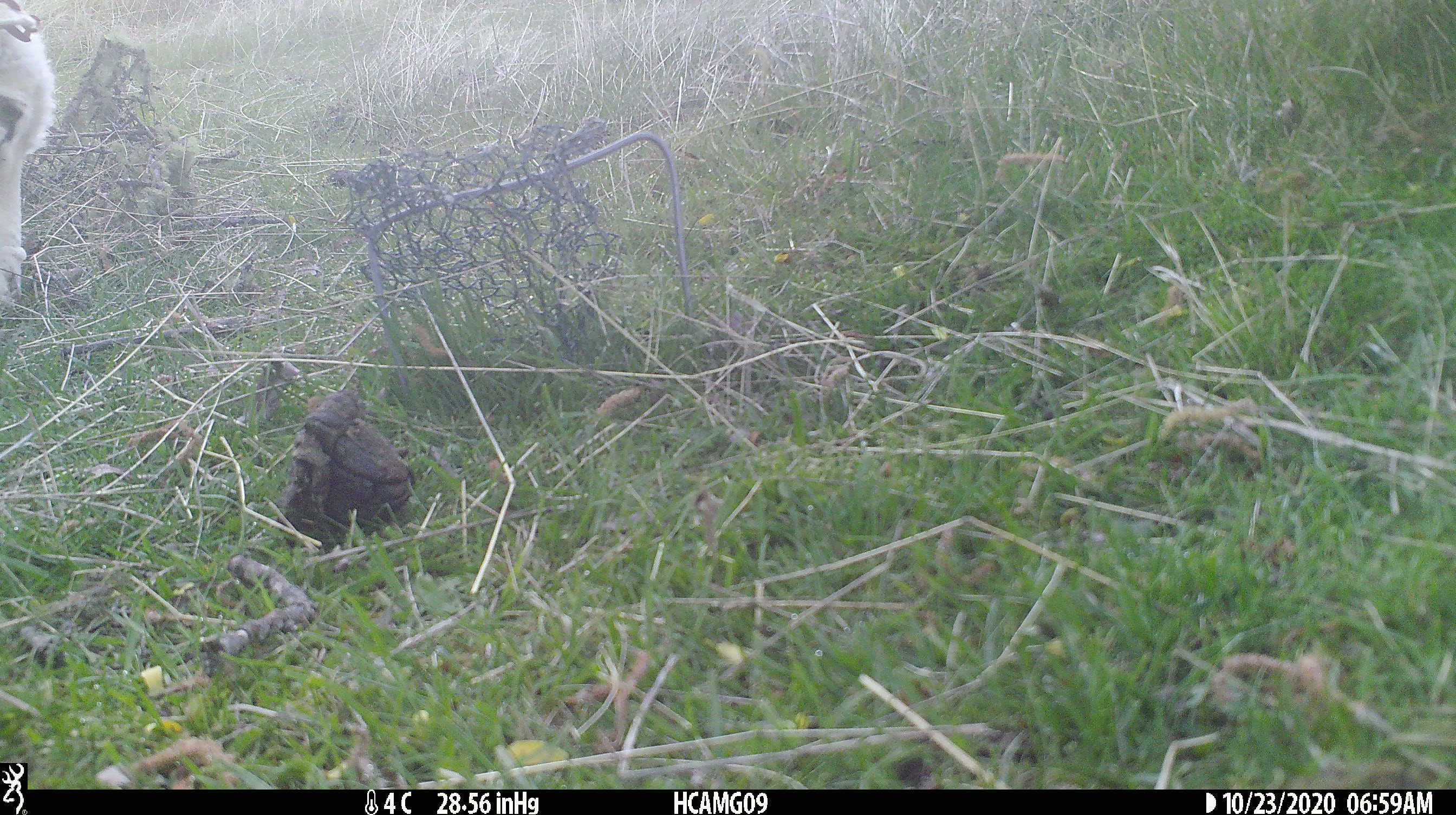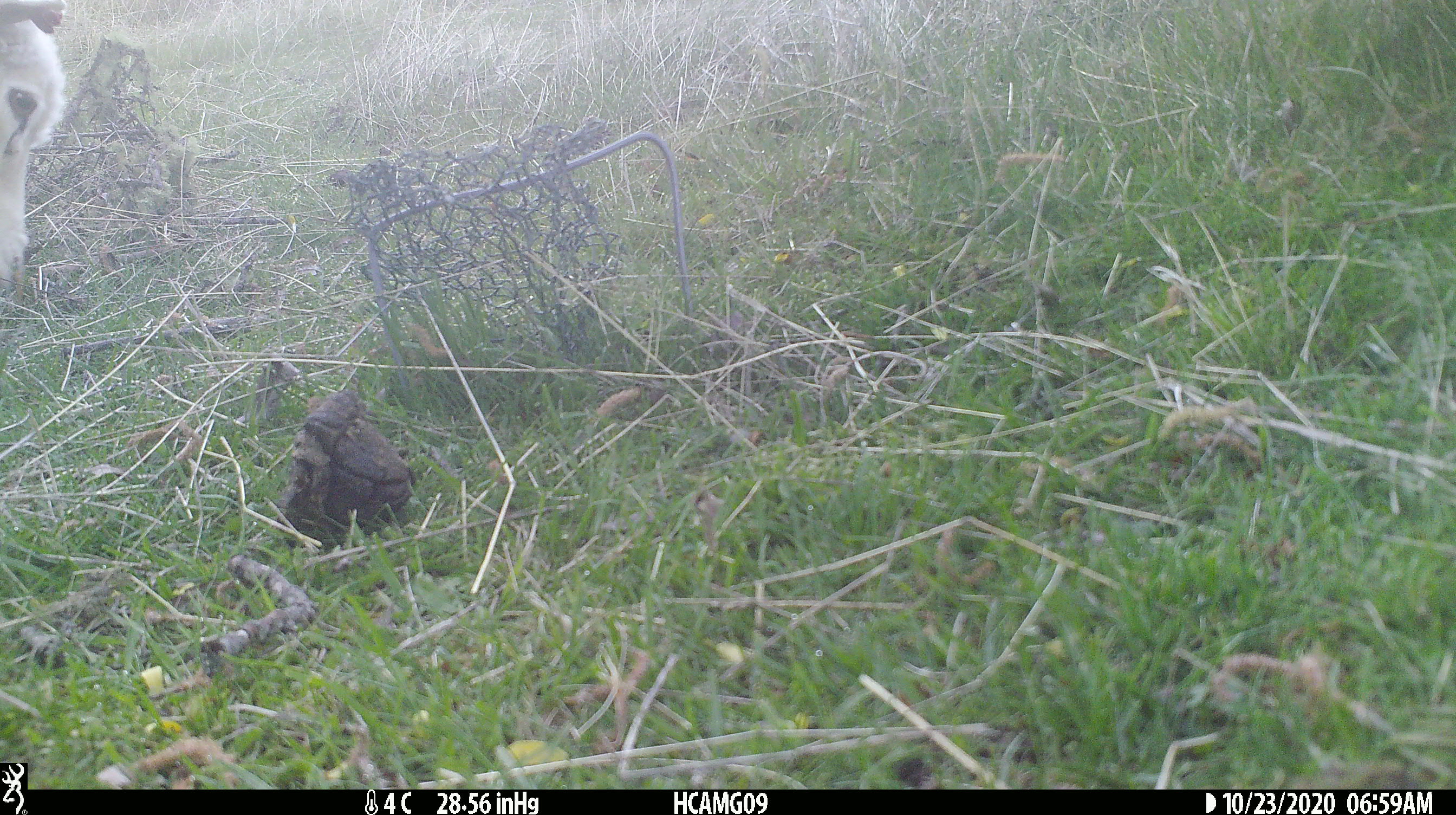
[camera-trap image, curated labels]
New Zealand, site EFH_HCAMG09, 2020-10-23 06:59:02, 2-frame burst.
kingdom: Animalia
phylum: Chordata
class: Mammalia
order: Artiodactyla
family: Bovidae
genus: Ovis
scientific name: Ovis aries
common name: domestic sheep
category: sheep